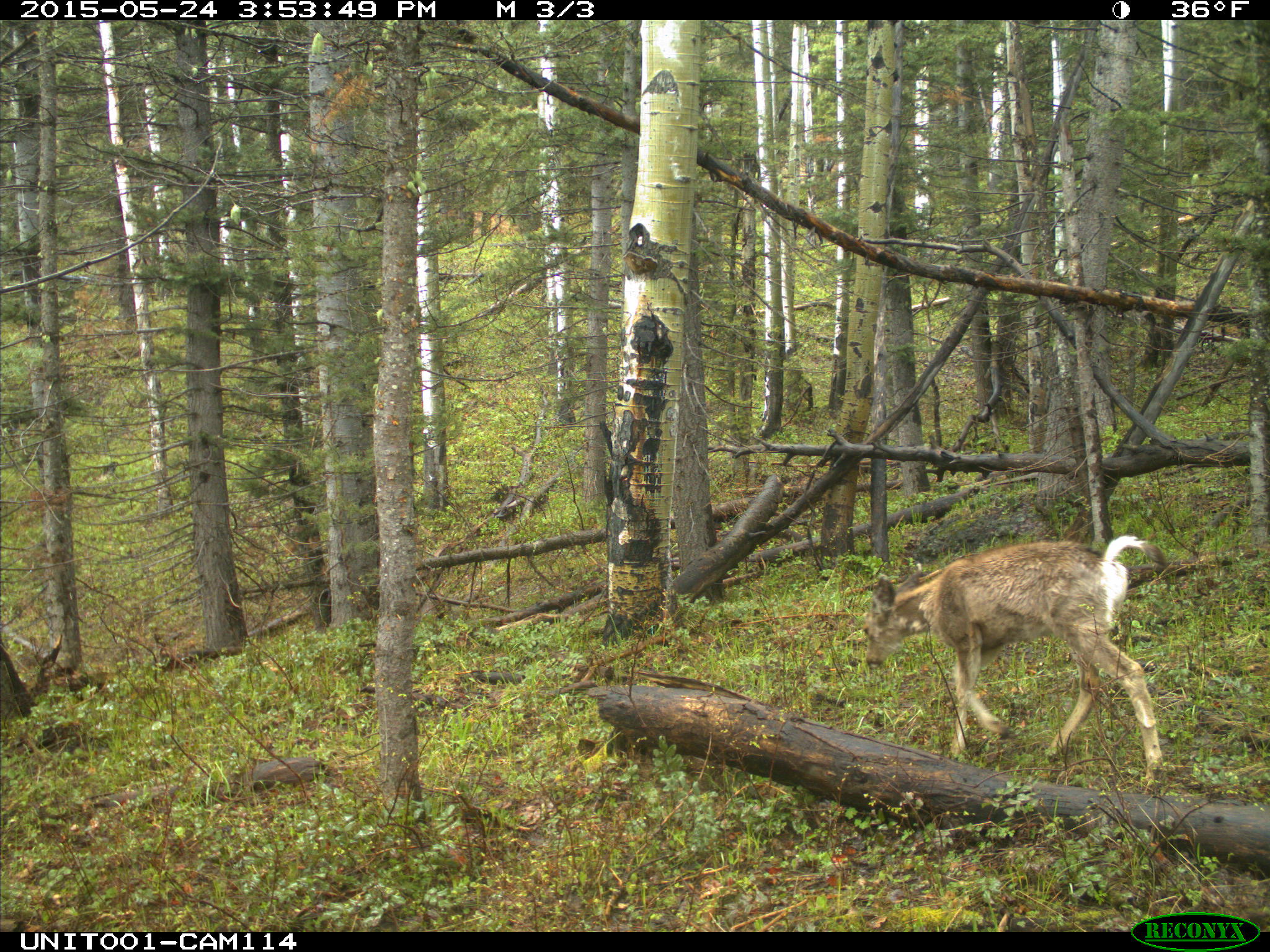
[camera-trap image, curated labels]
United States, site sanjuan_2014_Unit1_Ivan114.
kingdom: Animalia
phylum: Chordata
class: Mammalia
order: Artiodactyla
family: Cervidae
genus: Odocoileus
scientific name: Odocoileus hemionus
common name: mule deer